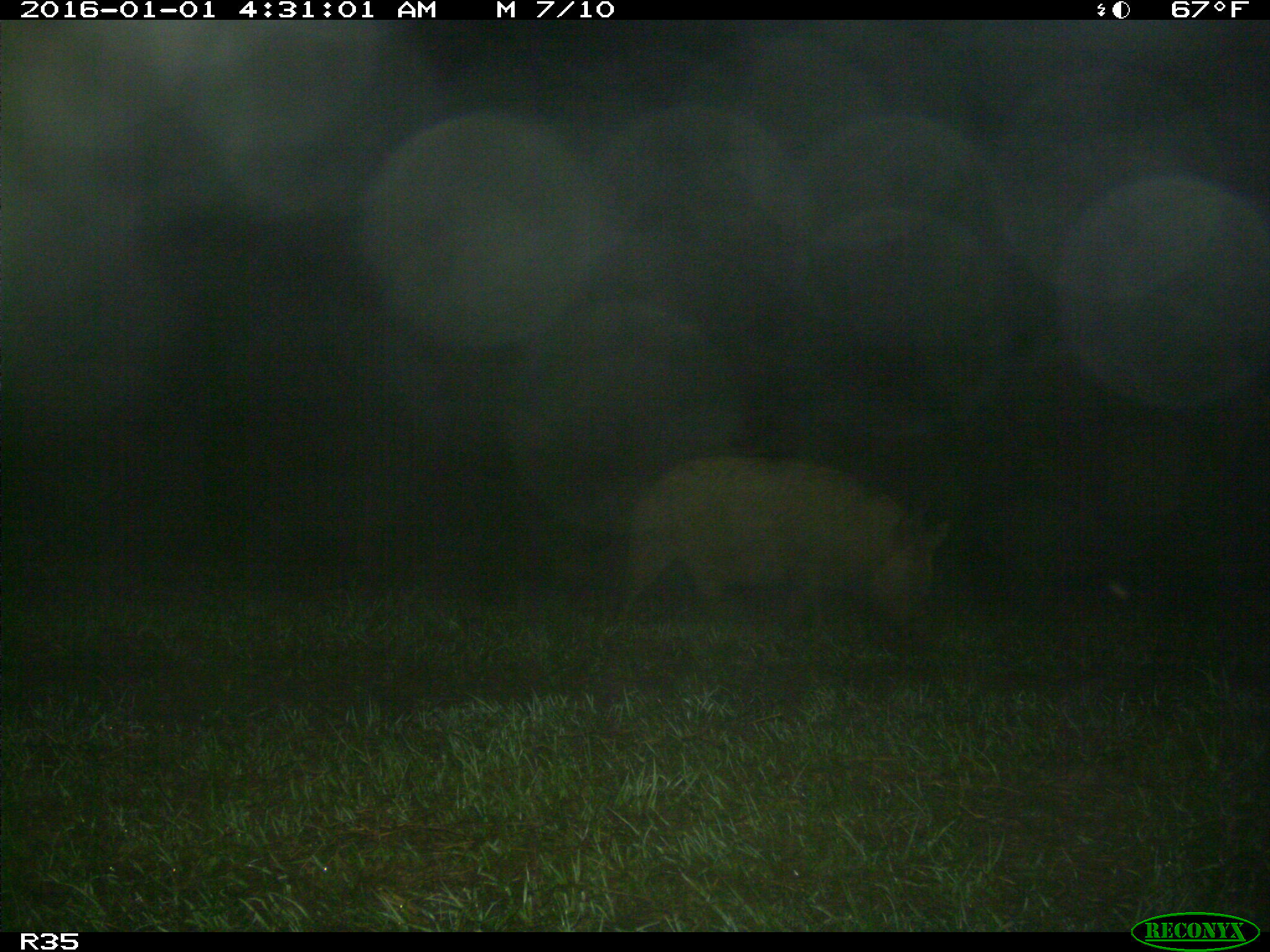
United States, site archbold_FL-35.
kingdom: Animalia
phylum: Chordata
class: Mammalia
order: Artiodactyla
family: Suidae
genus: Sus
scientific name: Sus scrofa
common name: wild boar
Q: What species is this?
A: Sus scrofa (wild boar).